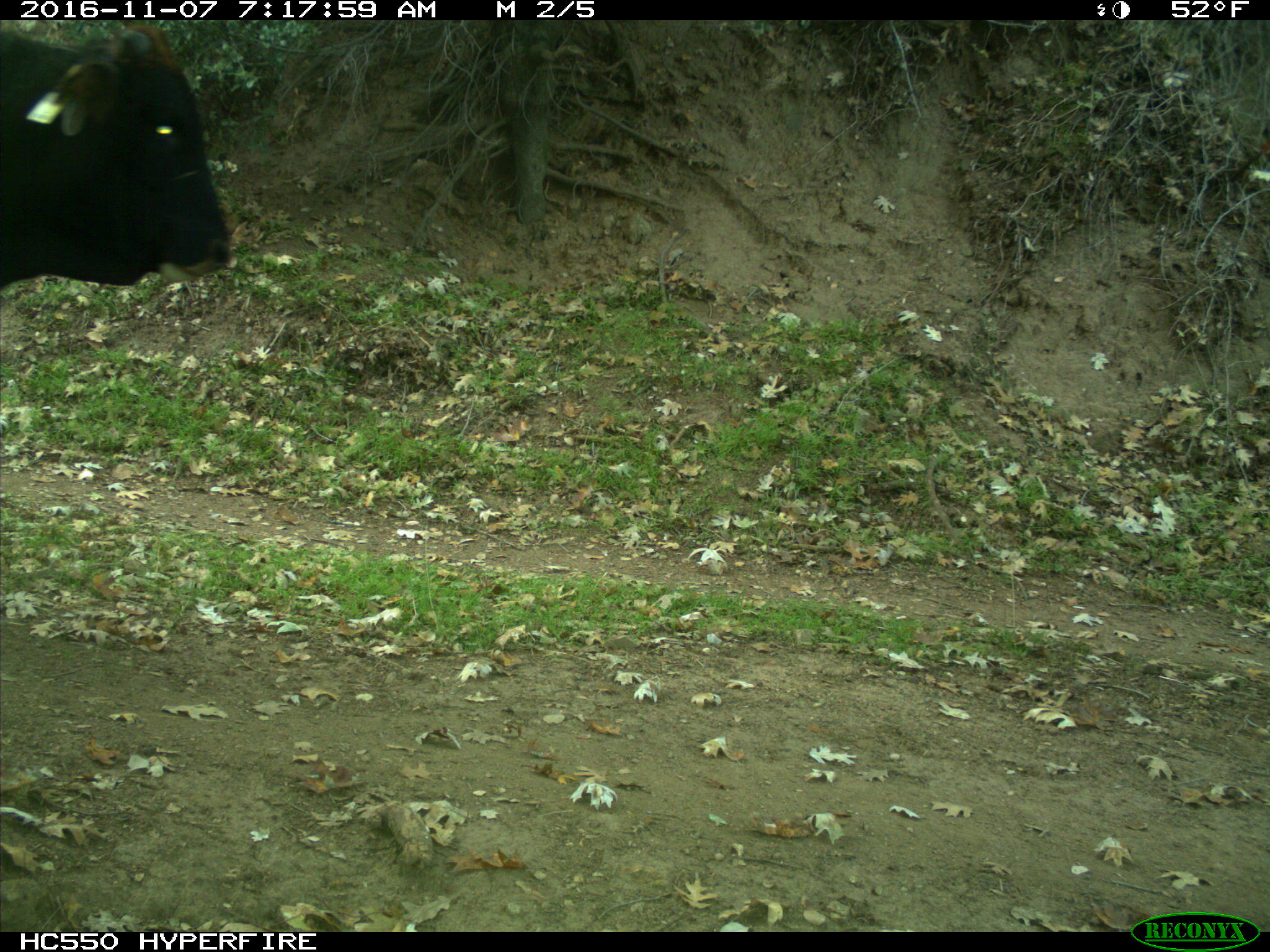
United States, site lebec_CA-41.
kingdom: Animalia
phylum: Chordata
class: Mammalia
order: Artiodactyla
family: Bovidae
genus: Bos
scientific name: Bos taurus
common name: domestic cow